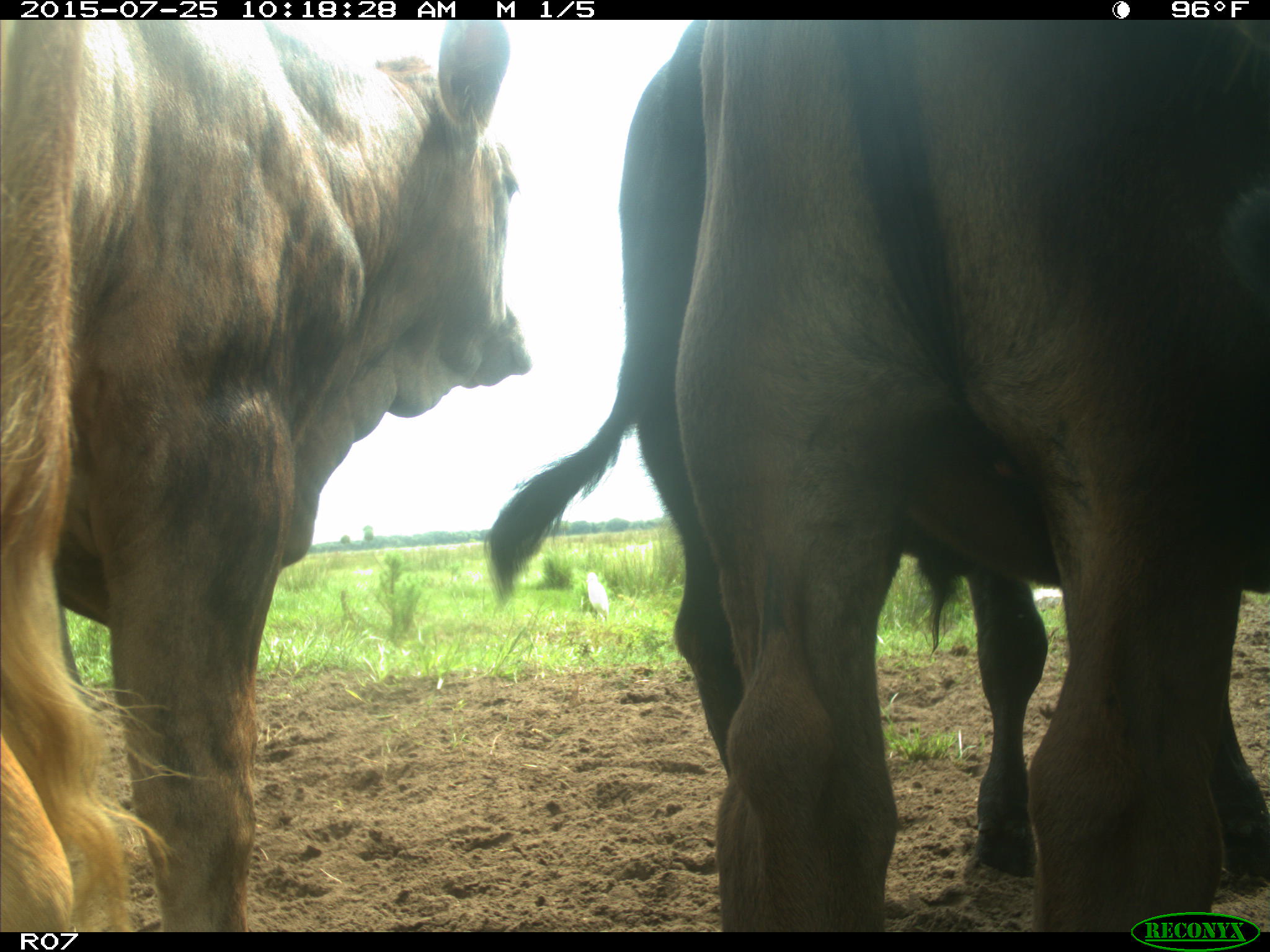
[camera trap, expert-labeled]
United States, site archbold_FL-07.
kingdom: Animalia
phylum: Chordata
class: Mammalia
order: Artiodactyla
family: Bovidae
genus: Bos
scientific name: Bos taurus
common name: domestic cow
Bos taurus (domestic cow).